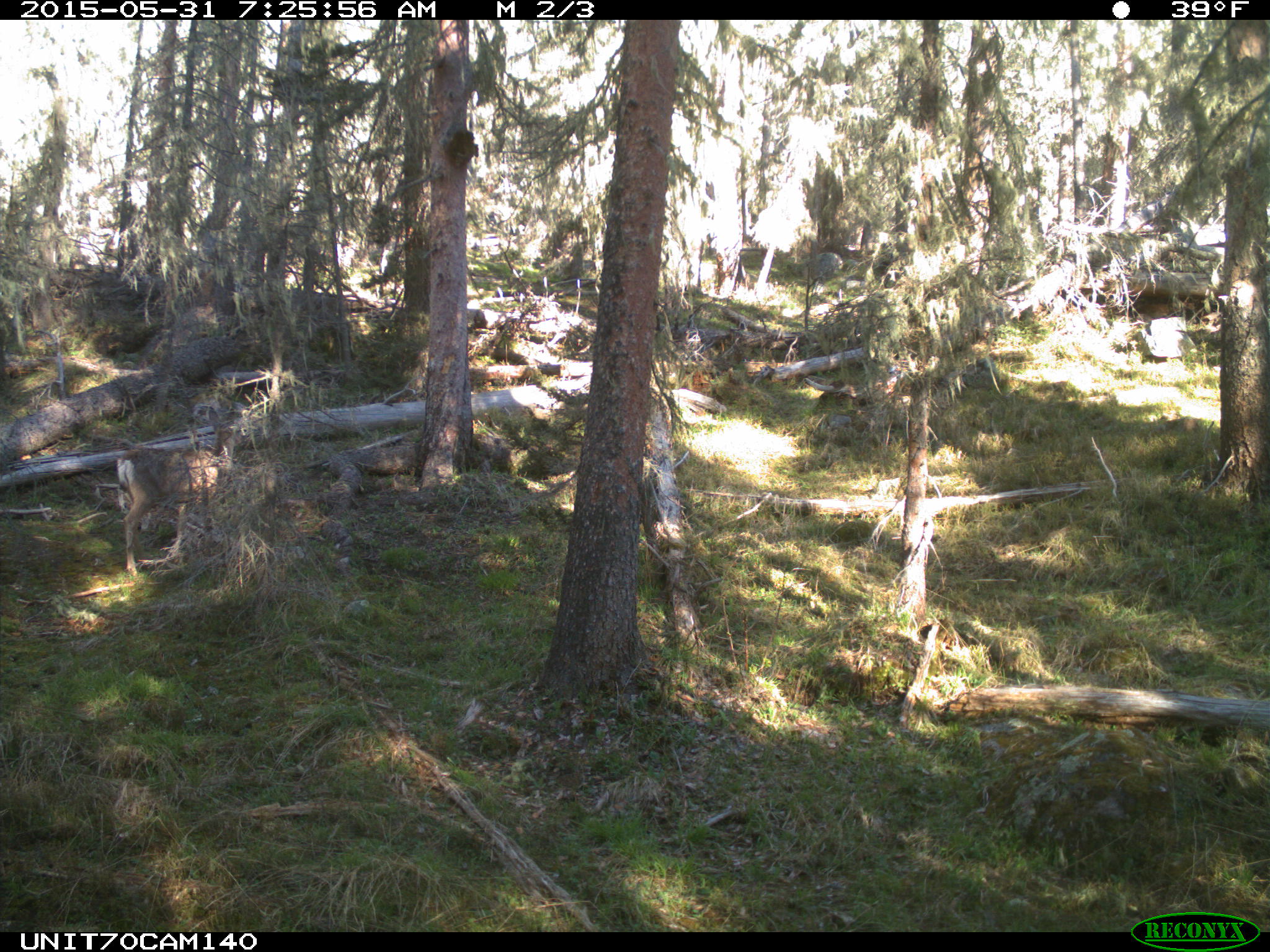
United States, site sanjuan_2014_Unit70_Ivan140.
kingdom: Animalia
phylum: Chordata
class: Mammalia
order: Artiodactyla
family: Cervidae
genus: Odocoileus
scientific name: Odocoileus hemionus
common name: mule deer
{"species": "Odocoileus hemionus (mule deer)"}